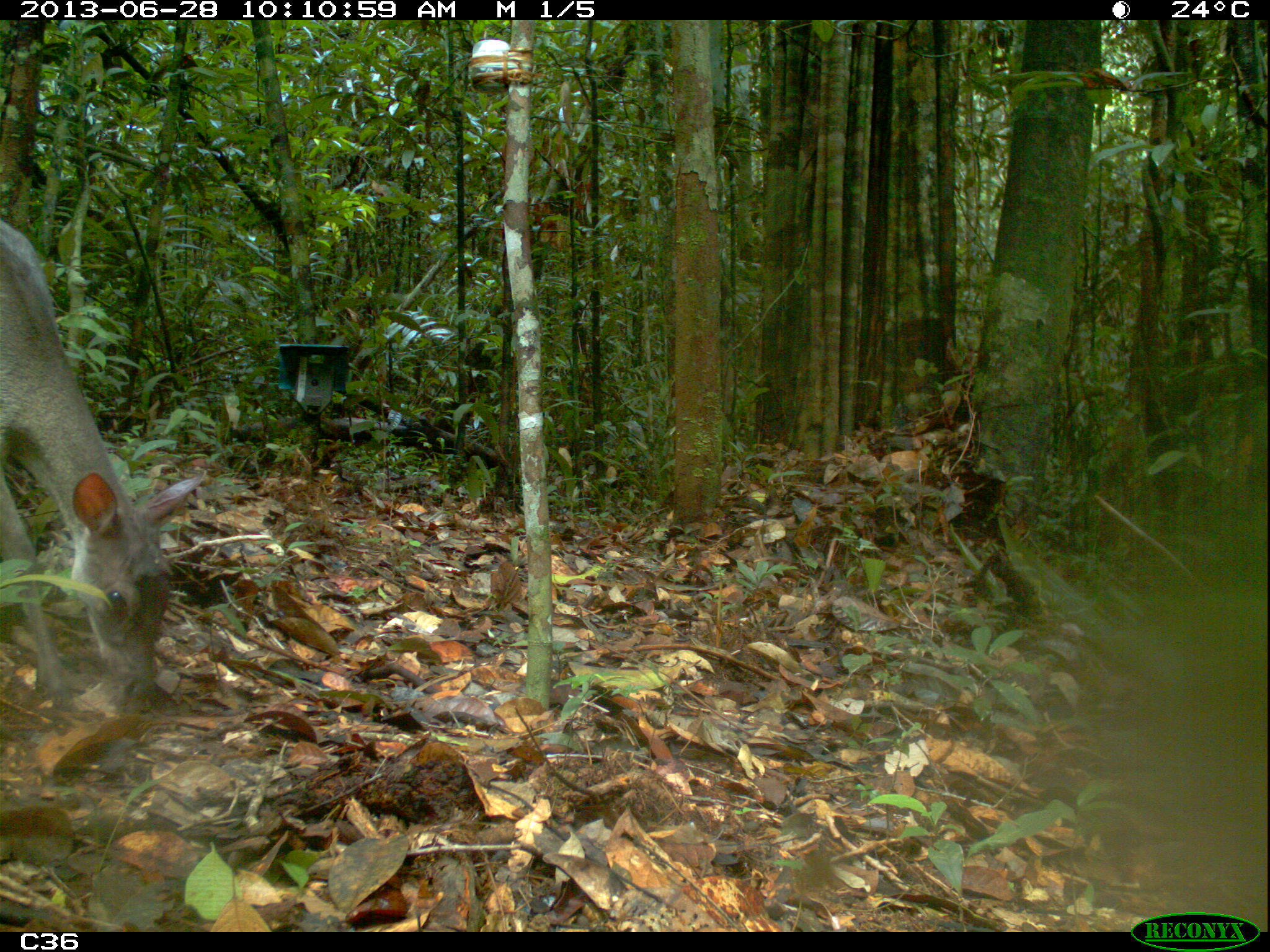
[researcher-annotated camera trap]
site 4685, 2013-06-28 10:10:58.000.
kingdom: Animalia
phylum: Chordata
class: Mammalia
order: Artiodactyla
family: Cervidae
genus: Mazama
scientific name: Mazama gouazoubira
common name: gray brocket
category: mazama gouazaoubira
Mazama gouazaoubira (gray brocket) (Mazama gouazoubira), count 1, age adult.